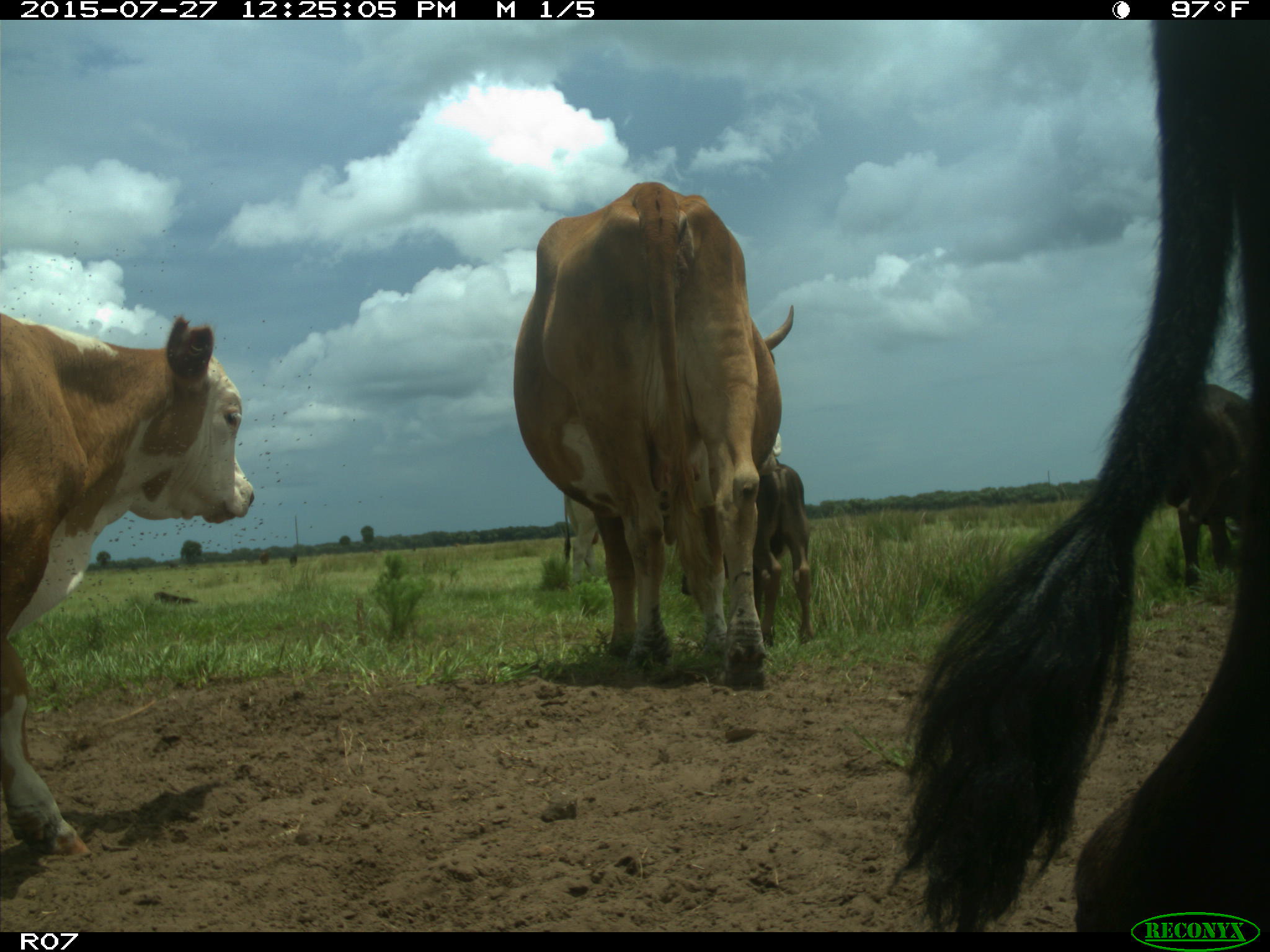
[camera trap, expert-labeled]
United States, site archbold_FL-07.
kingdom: Animalia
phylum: Chordata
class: Mammalia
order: Artiodactyla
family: Bovidae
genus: Bos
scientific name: Bos taurus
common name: domestic cow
Bos taurus (domestic cow).